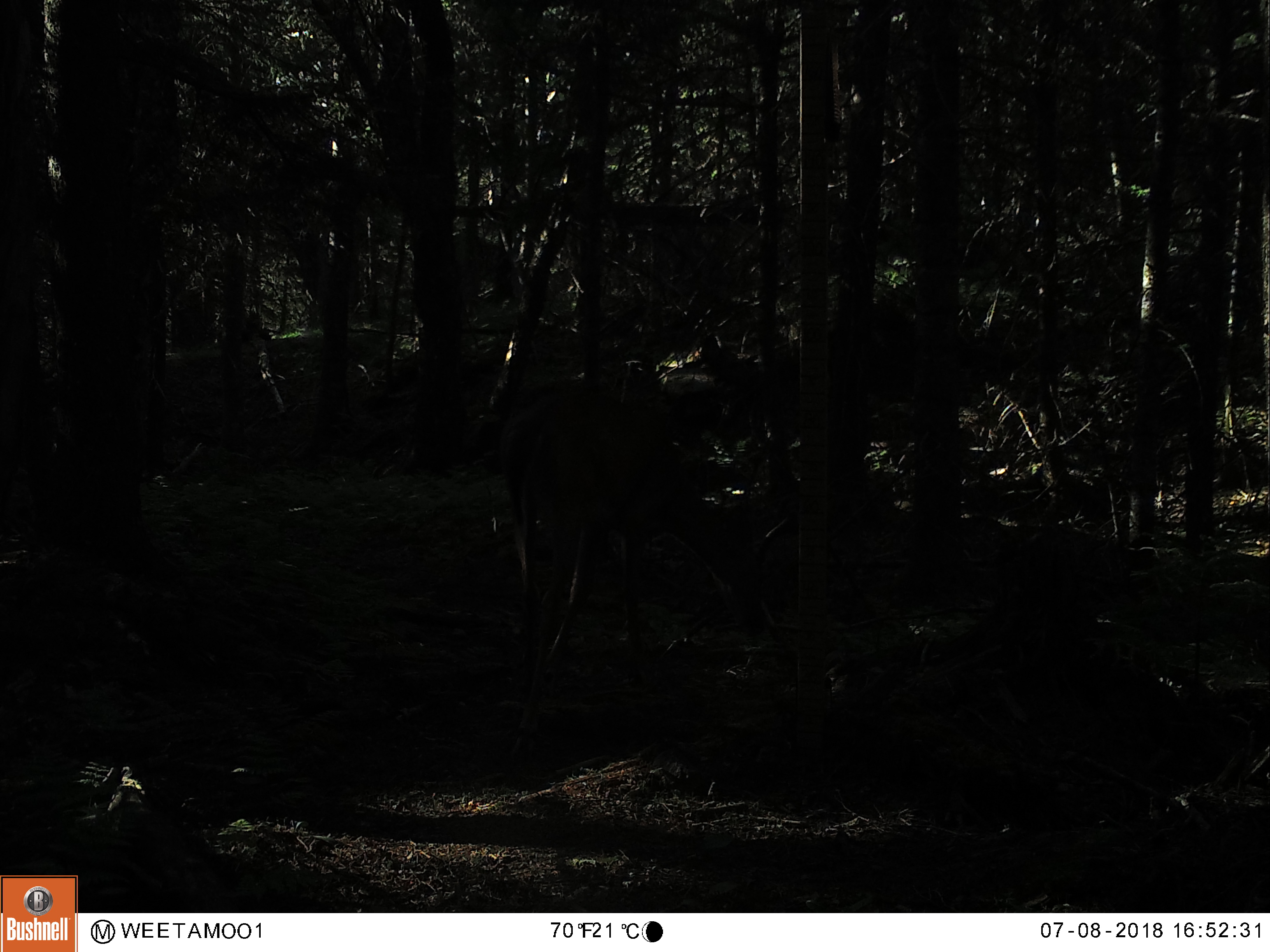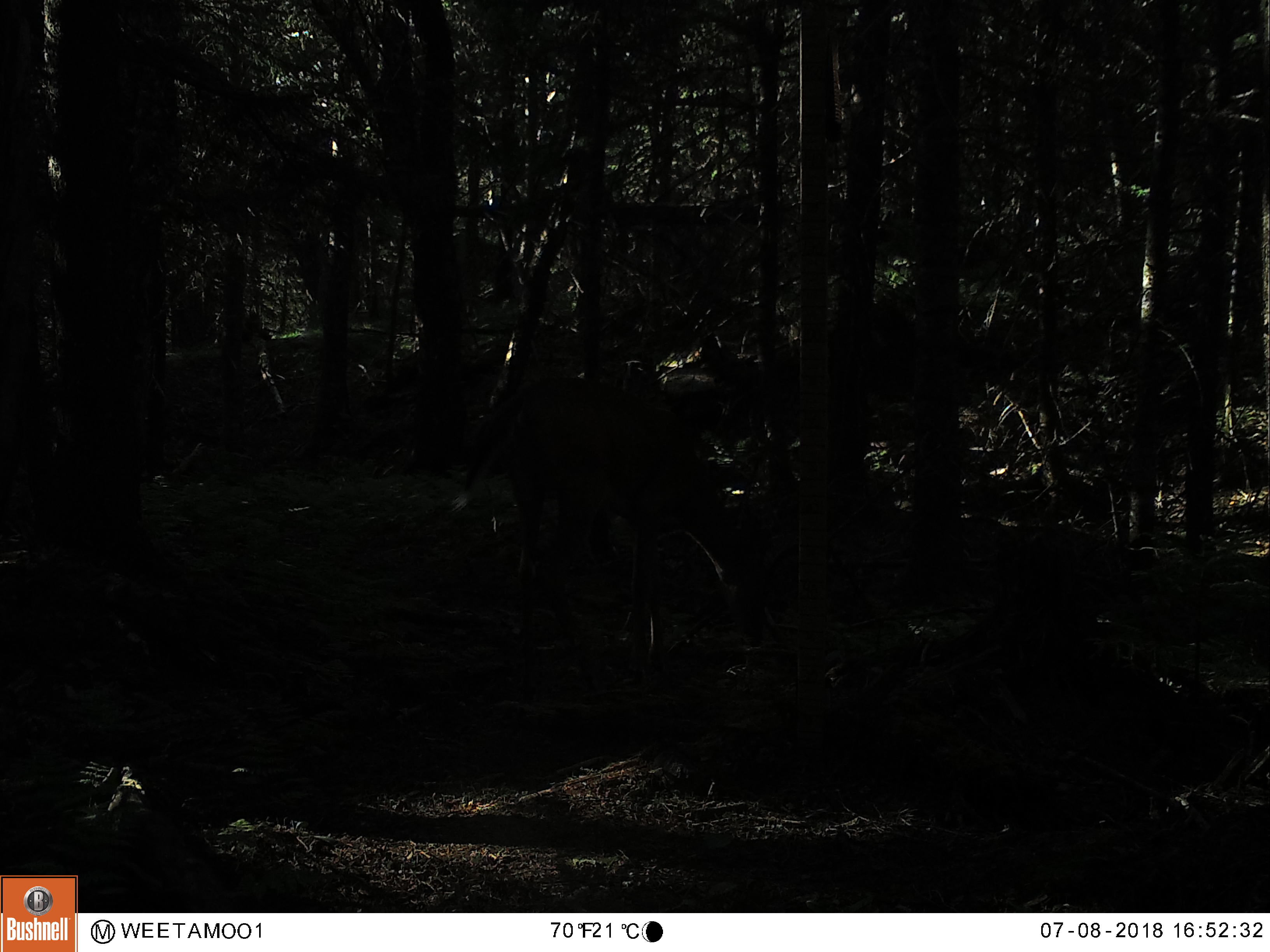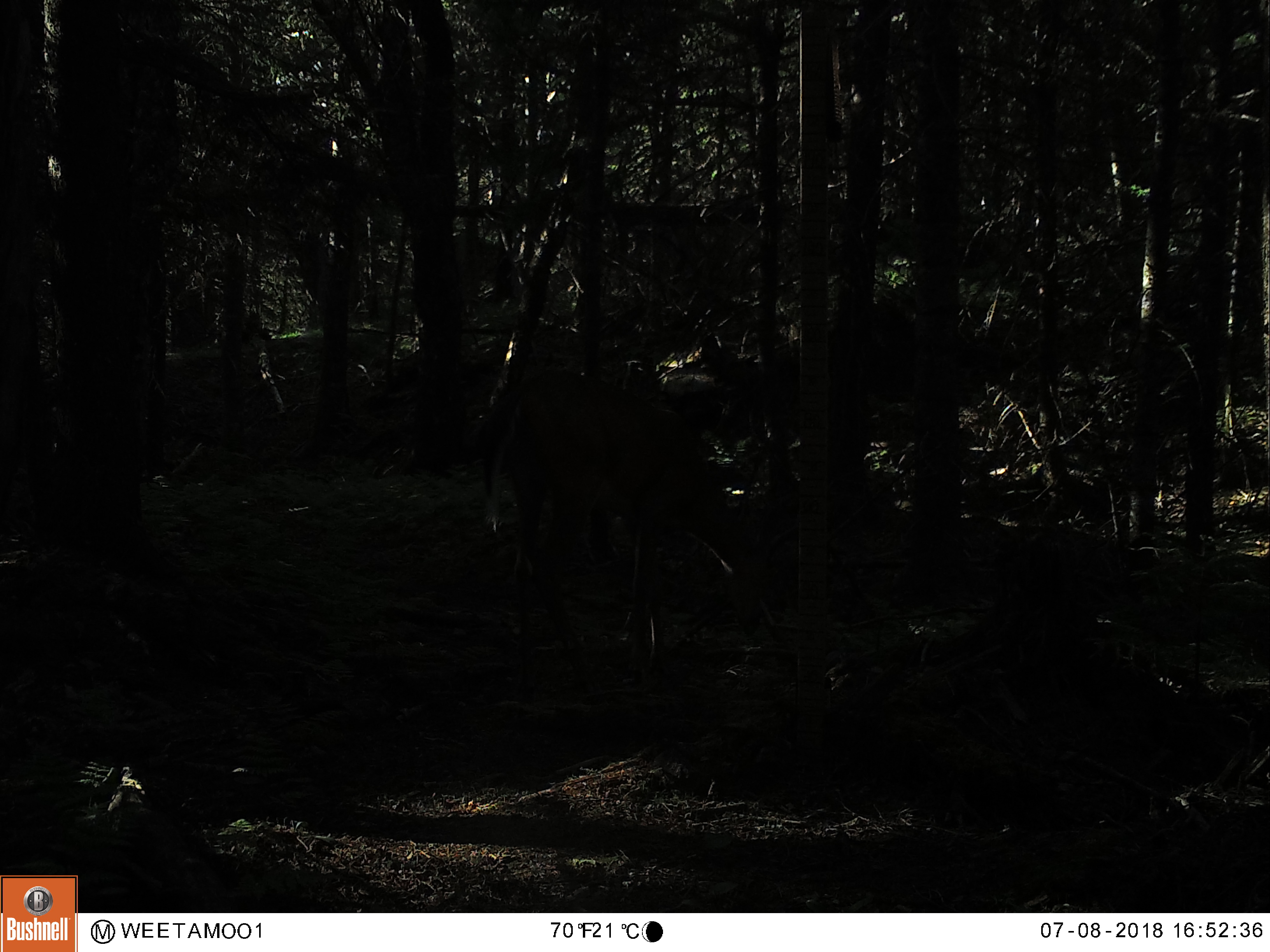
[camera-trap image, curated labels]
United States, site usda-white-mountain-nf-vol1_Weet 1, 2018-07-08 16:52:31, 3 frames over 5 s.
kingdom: Animalia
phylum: Chordata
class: Mammalia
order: Artiodactyla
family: Cervidae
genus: Odocoileus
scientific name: Odocoileus virginianus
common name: white-tailed deer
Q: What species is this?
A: White-tailed deer (Odocoileus virginianus).